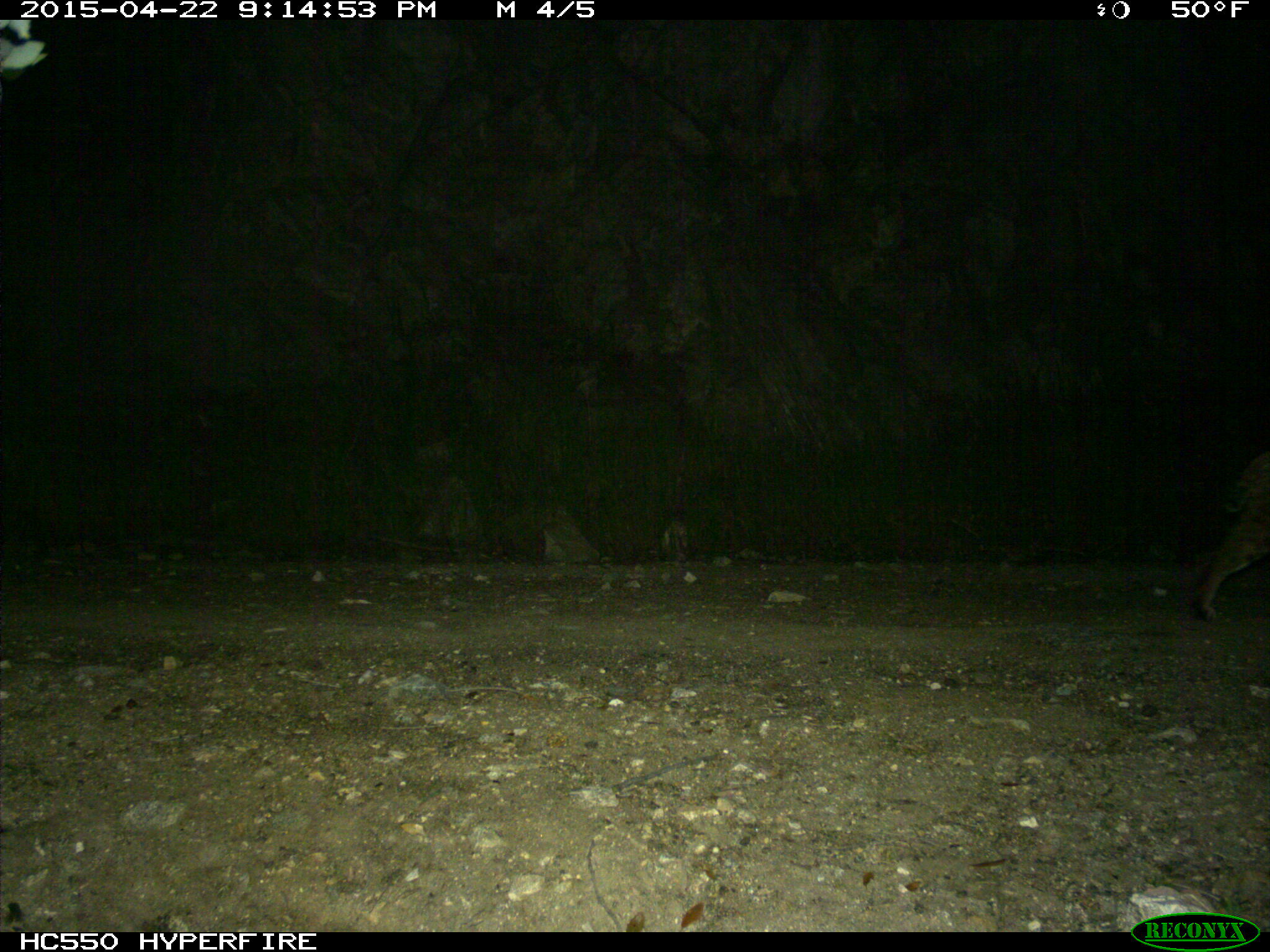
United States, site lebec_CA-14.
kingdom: Animalia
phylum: Chordata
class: Mammalia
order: Carnivora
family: Felidae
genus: Lynx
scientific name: Lynx rufus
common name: bobcat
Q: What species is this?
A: Lynx rufus (bobcat).